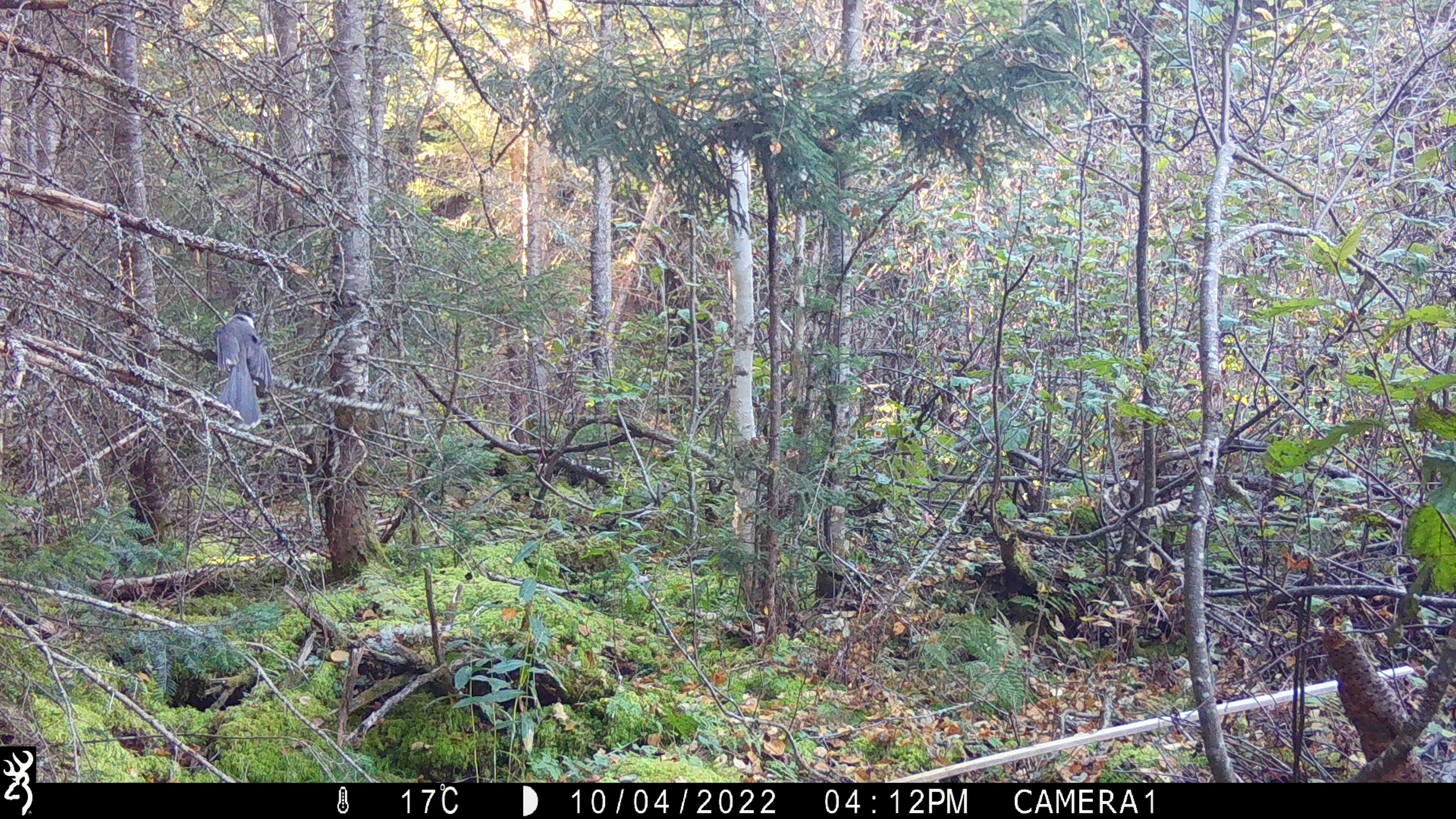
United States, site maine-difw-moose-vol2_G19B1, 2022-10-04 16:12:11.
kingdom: Animalia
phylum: Chordata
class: Aves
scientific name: Aves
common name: bird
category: bird sp.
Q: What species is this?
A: Bird sp. (bird) (Aves).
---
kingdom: Animalia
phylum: Chordata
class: Aves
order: Passeriformes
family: Corvidae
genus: Perisoreus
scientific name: Perisoreus canadensis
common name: canada jay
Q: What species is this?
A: Canada jay (Perisoreus canadensis).